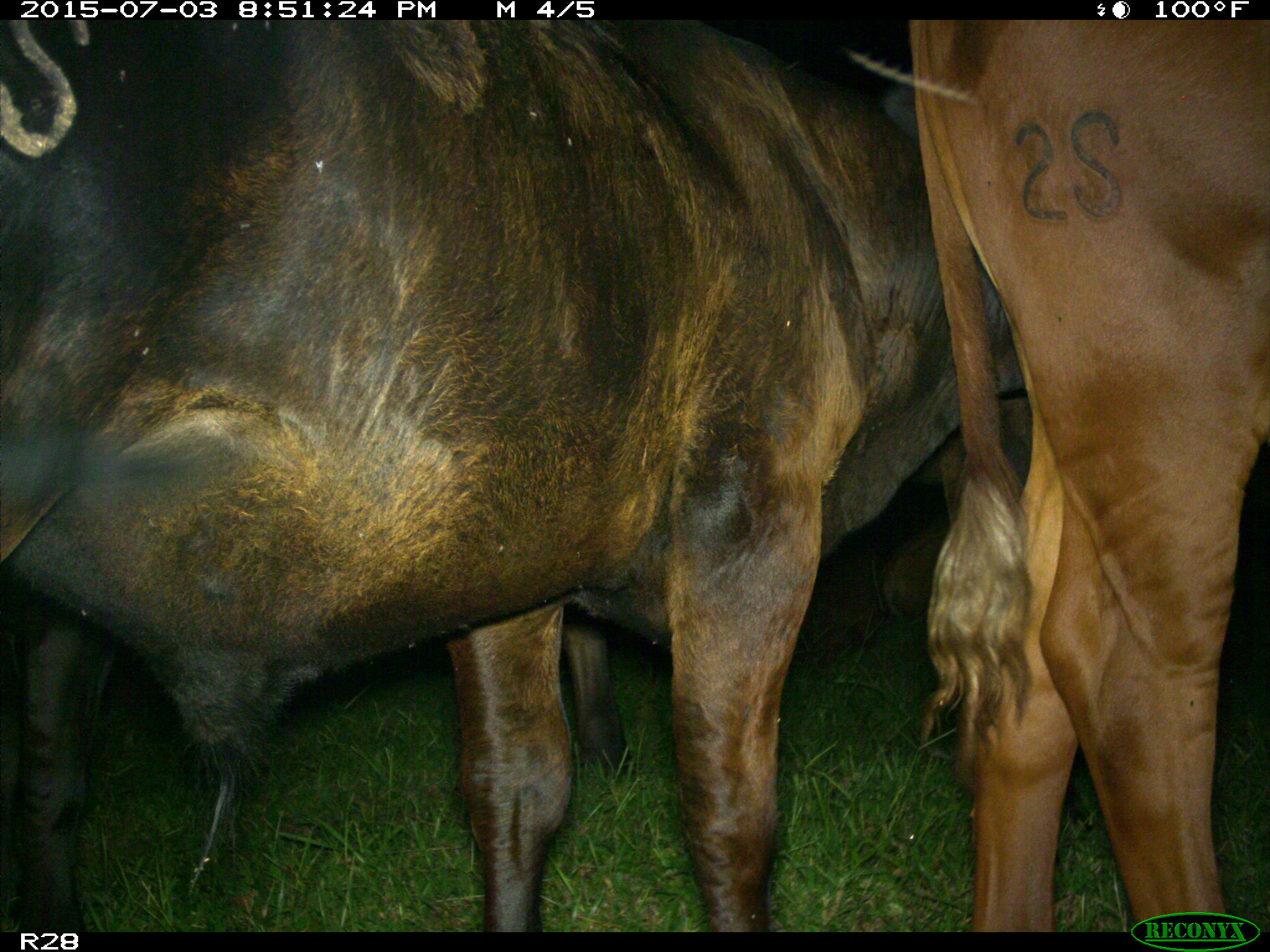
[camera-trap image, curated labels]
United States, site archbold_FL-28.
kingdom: Animalia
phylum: Chordata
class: Mammalia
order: Artiodactyla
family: Bovidae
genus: Bos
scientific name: Bos taurus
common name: domestic cow